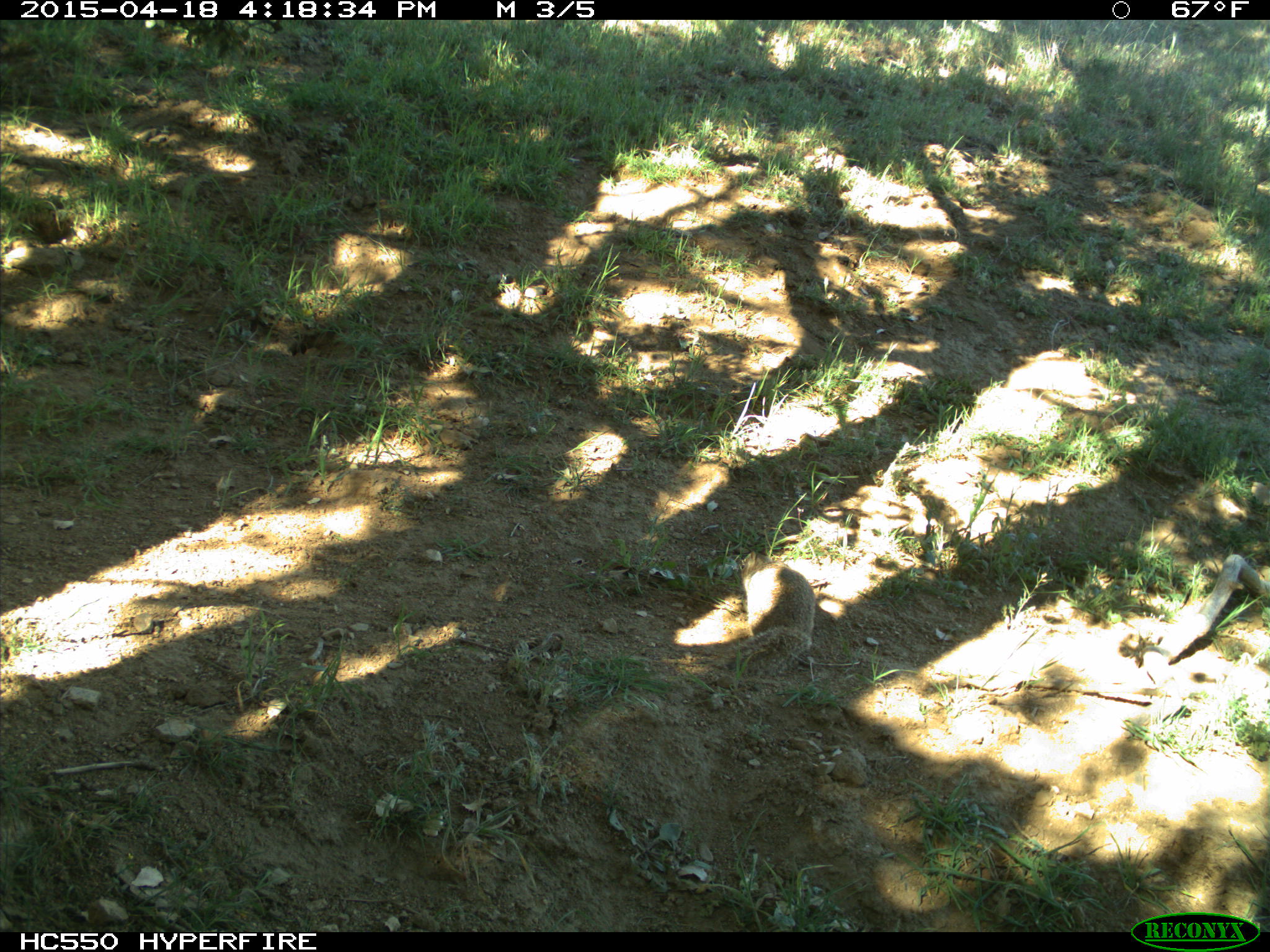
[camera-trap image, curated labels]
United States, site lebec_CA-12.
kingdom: Animalia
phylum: Chordata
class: Mammalia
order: Rodentia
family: Sciuridae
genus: Otospermophilus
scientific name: Otospermophilus beecheyi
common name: california ground squirrel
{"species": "Otospermophilus beecheyi (california ground squirrel)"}